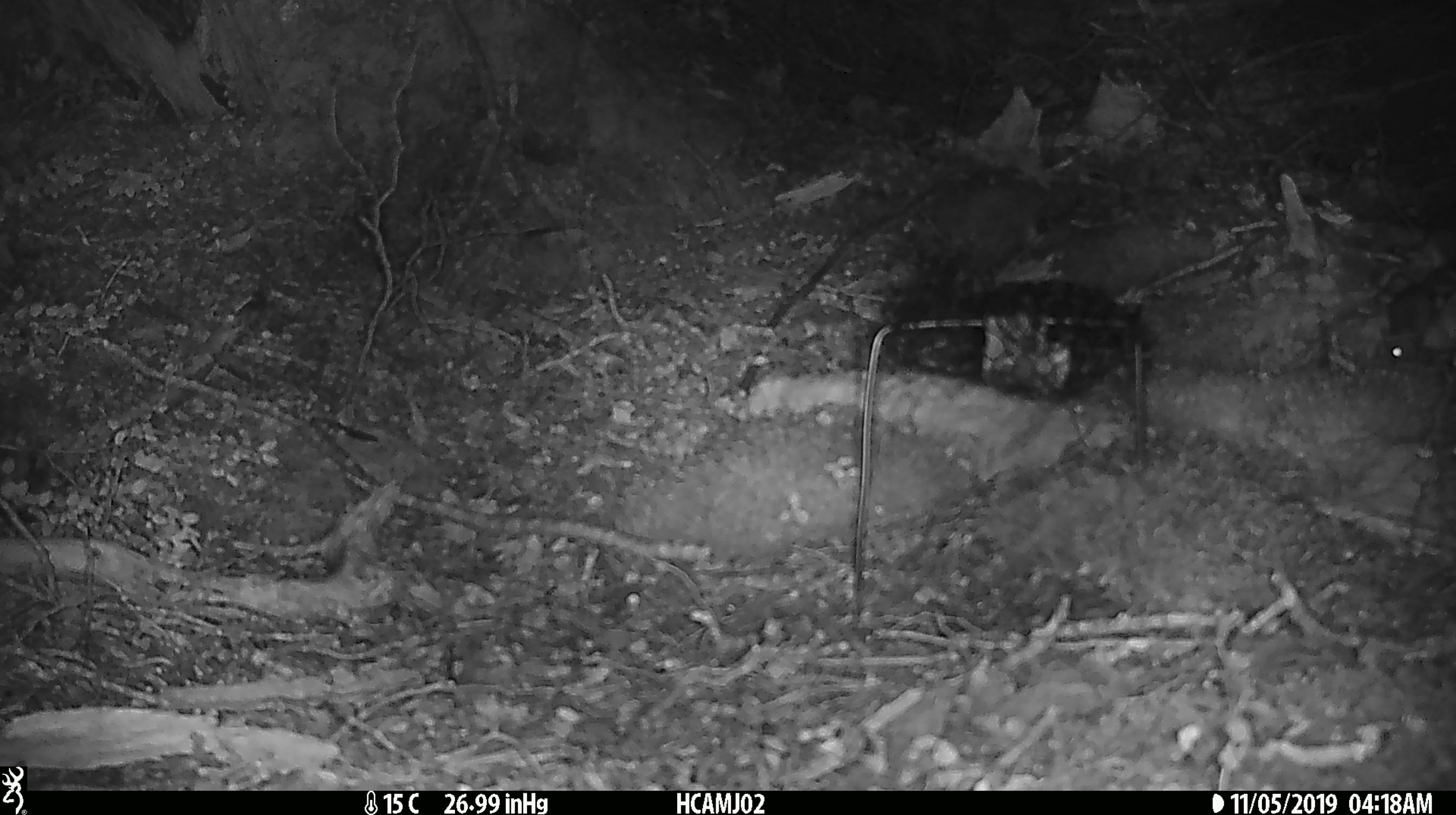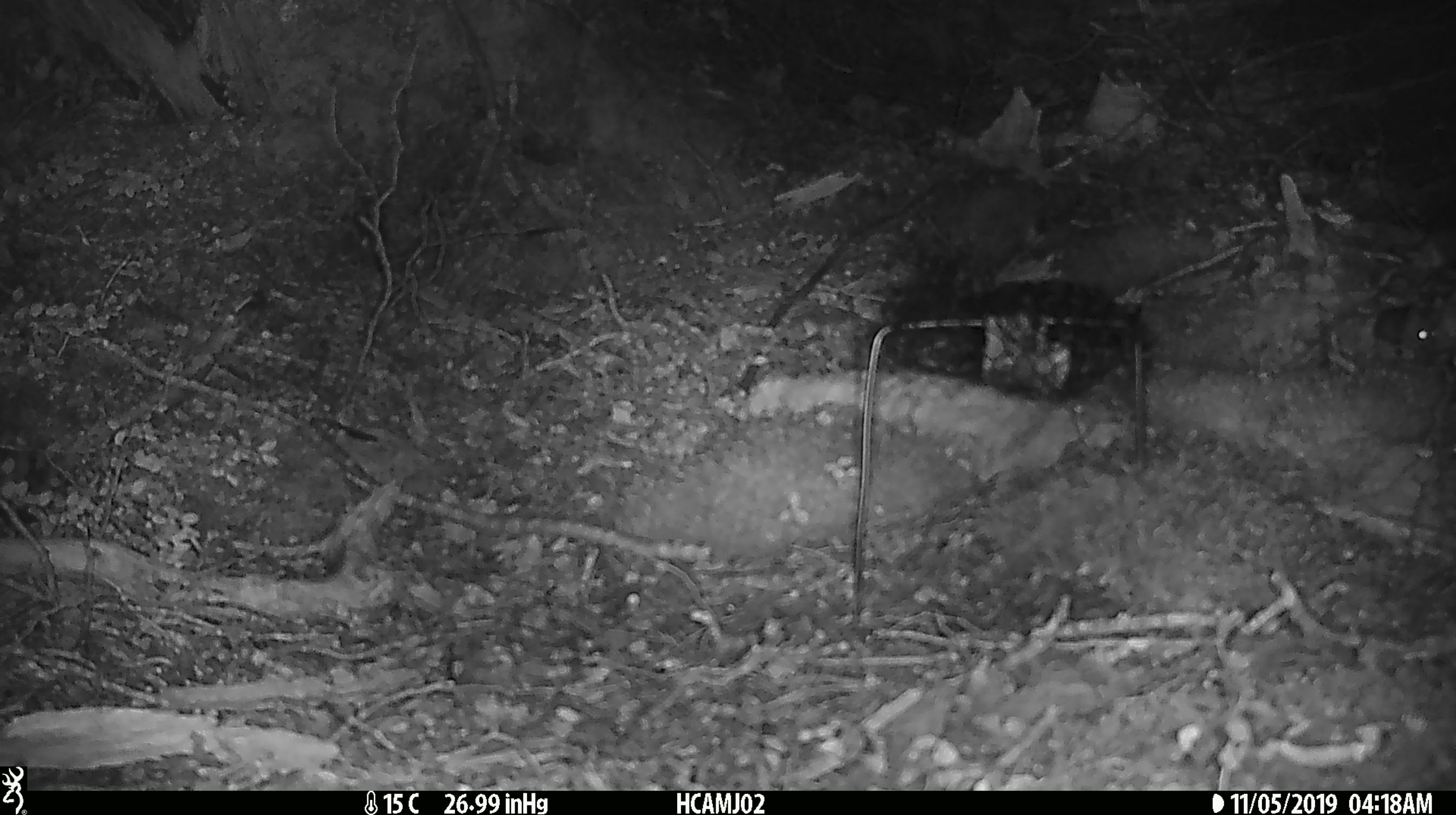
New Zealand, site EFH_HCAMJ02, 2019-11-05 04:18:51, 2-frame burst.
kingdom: Animalia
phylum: Chordata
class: Mammalia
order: Rodentia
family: Muridae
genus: Mus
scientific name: Mus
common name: mouse